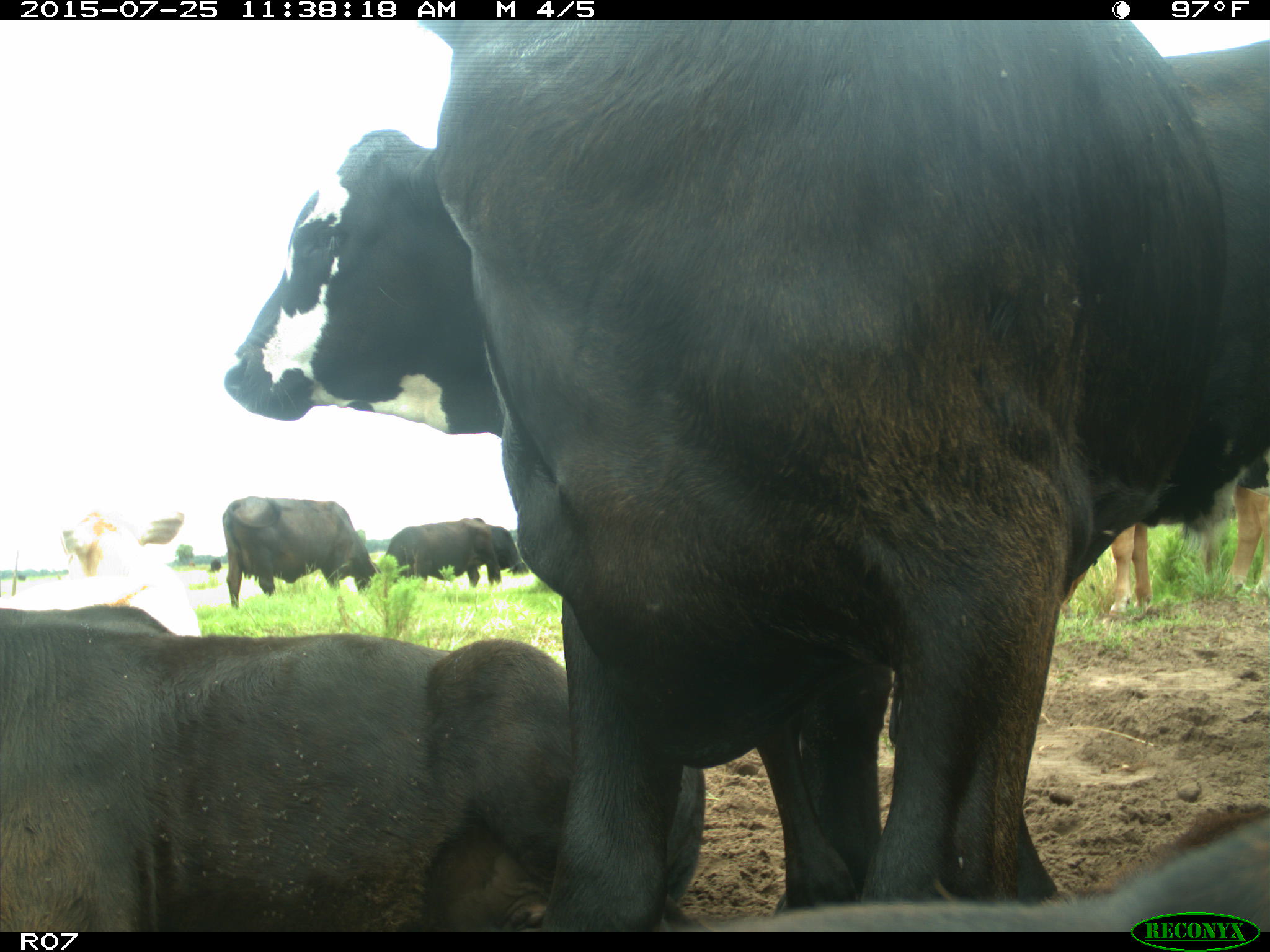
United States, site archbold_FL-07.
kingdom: Animalia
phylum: Chordata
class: Mammalia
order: Artiodactyla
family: Bovidae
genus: Bos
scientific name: Bos taurus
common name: domestic cow